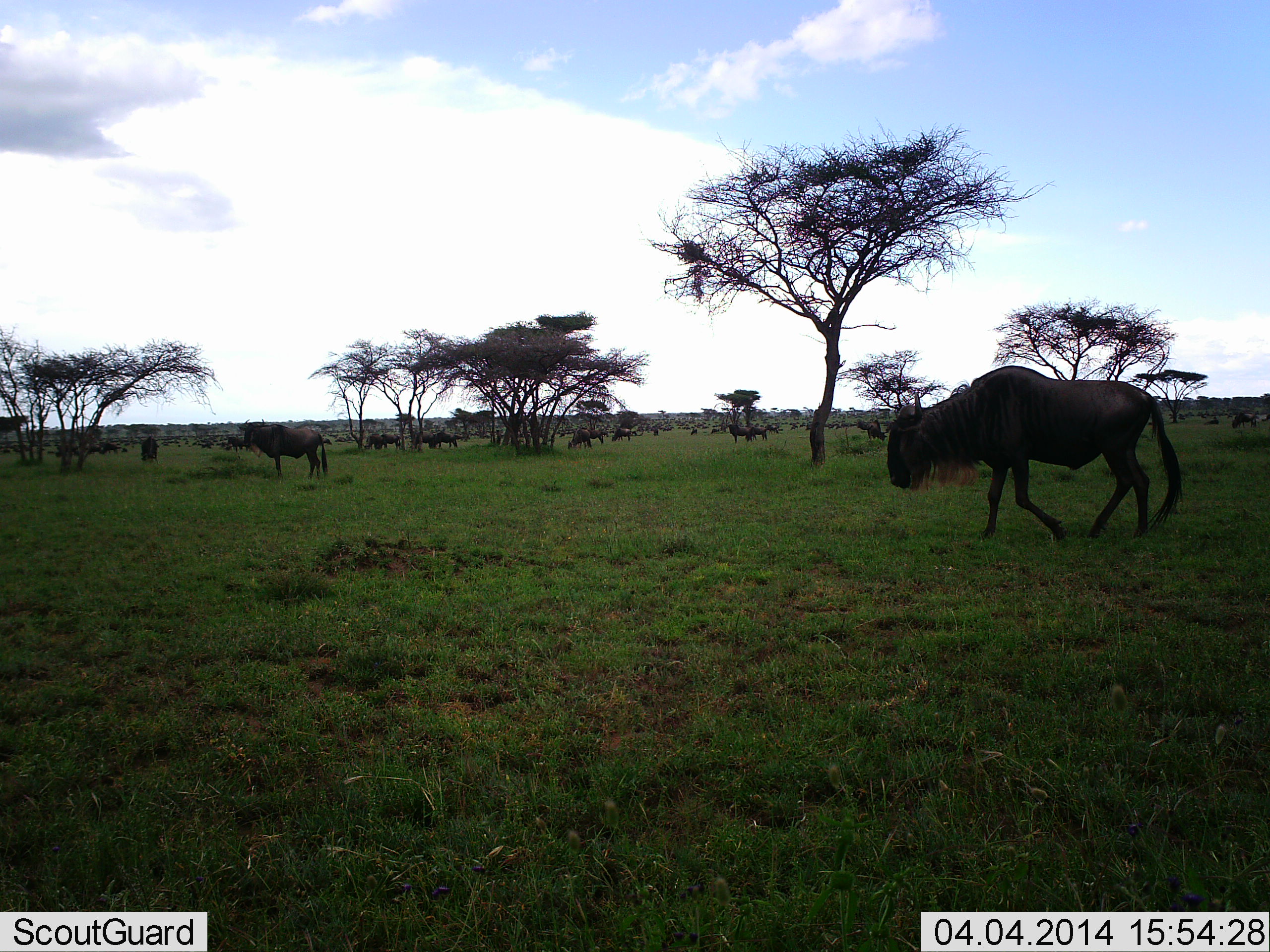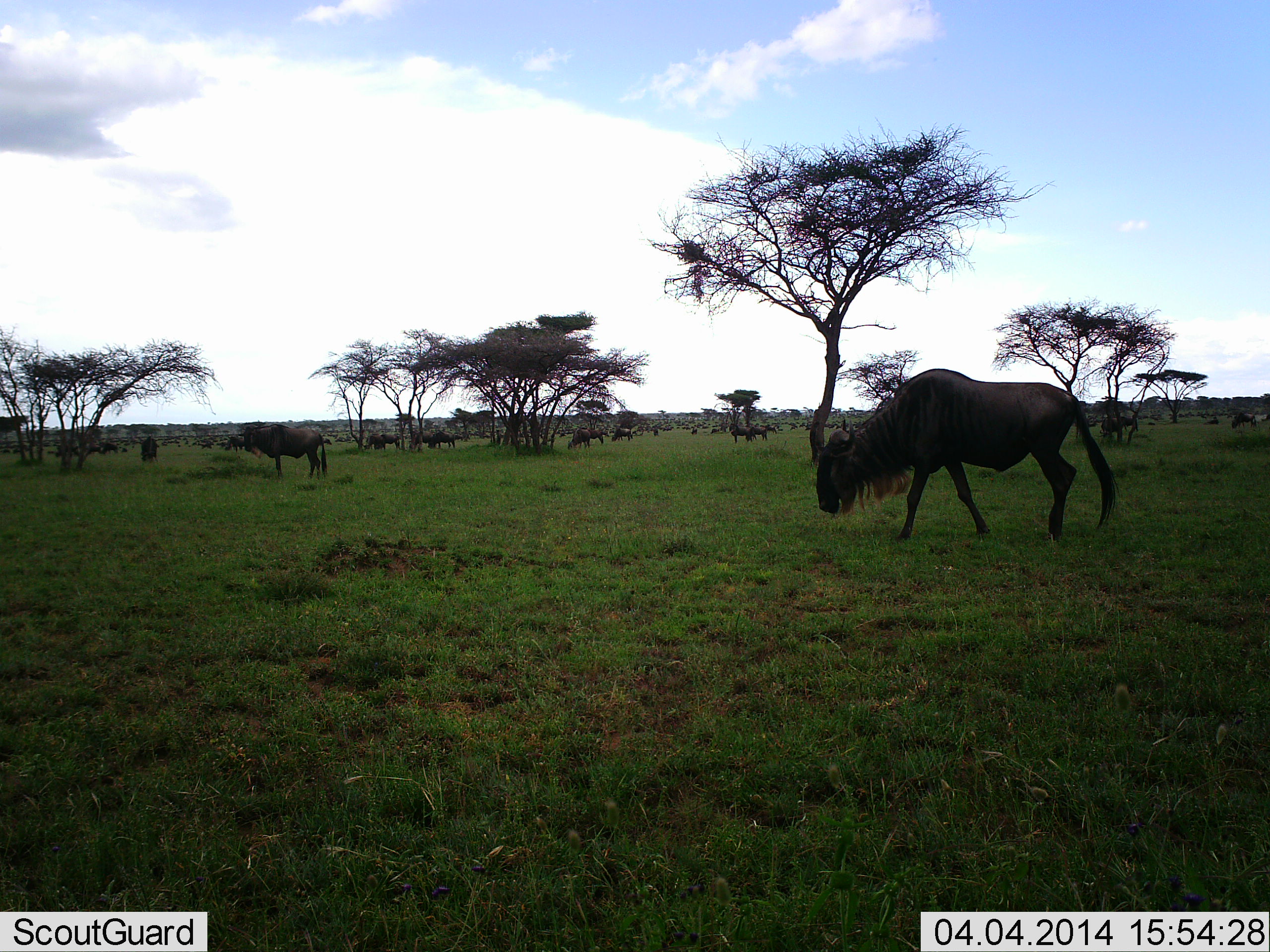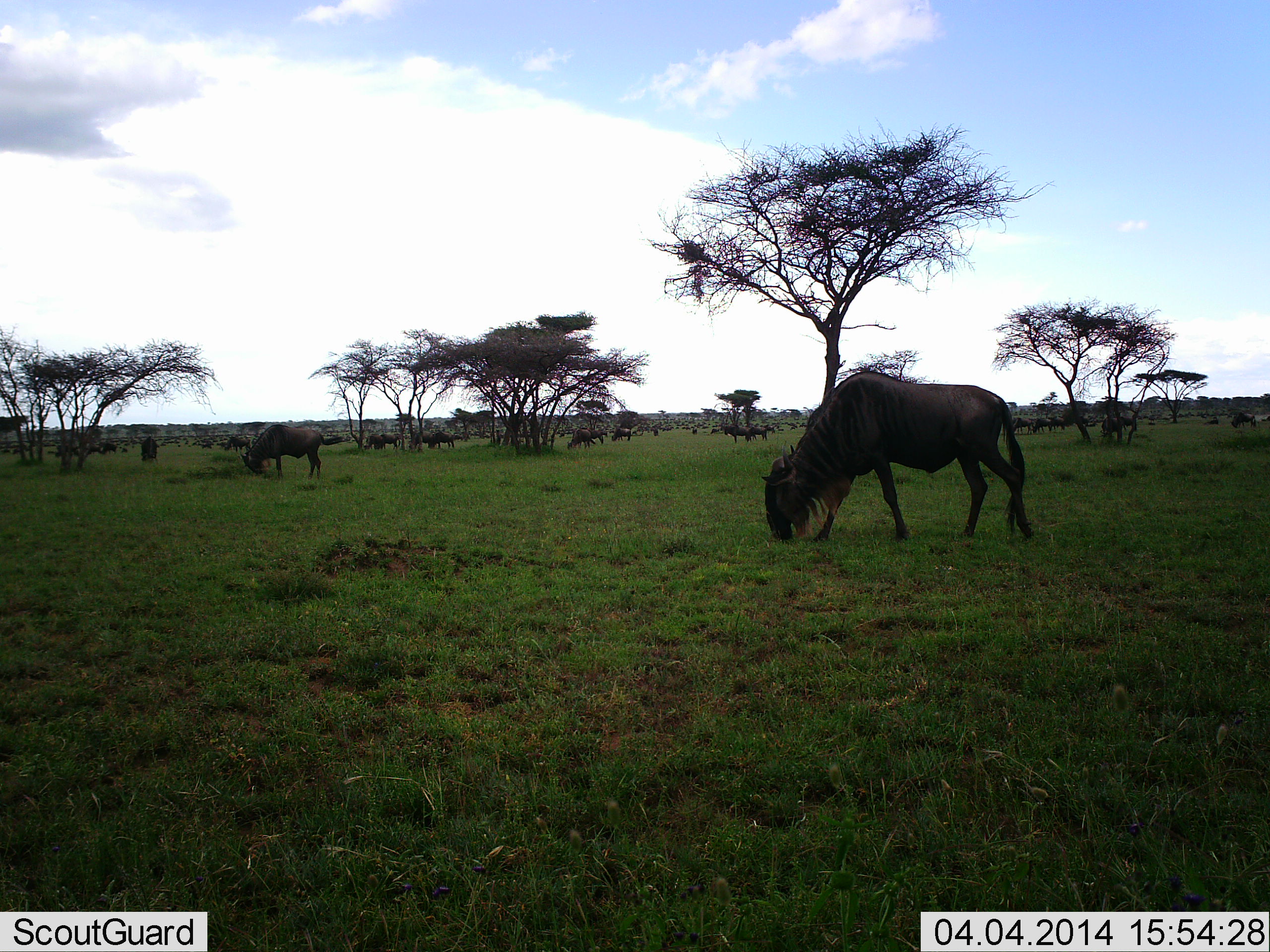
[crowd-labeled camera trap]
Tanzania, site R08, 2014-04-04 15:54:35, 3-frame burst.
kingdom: Animalia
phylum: Chordata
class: Mammalia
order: Artiodactyla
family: Bovidae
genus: Connochaetes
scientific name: Connochaetes taurinus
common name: blue wildebeest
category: wildebeest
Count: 11-50.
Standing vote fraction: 56%.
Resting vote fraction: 4%.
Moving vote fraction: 74%.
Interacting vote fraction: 7%.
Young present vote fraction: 0%.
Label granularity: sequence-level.